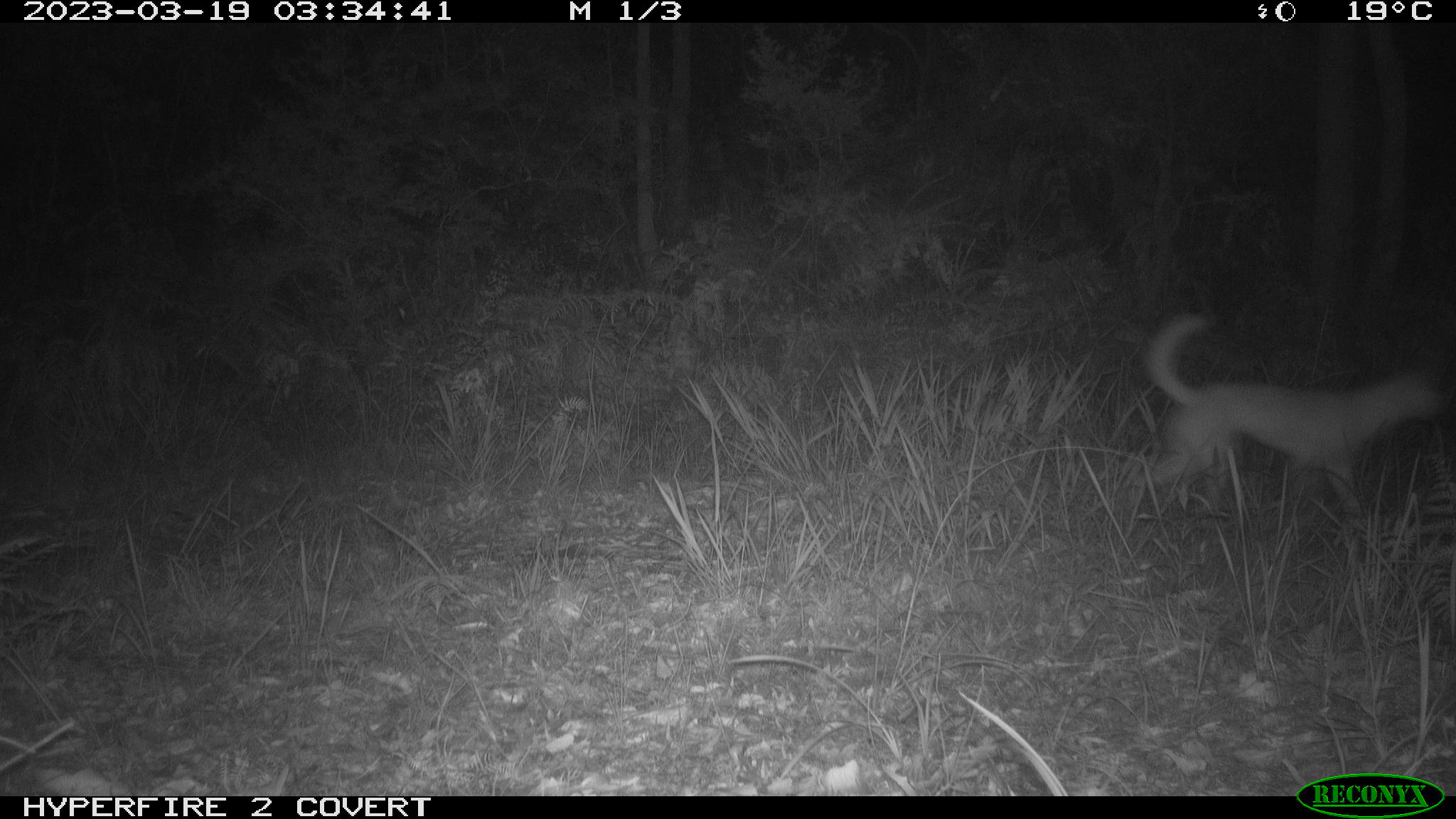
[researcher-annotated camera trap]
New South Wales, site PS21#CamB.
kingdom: Animalia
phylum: Chordata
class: Mammalia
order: Carnivora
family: Canidae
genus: Canis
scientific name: Canis familiaris dingo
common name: dingo